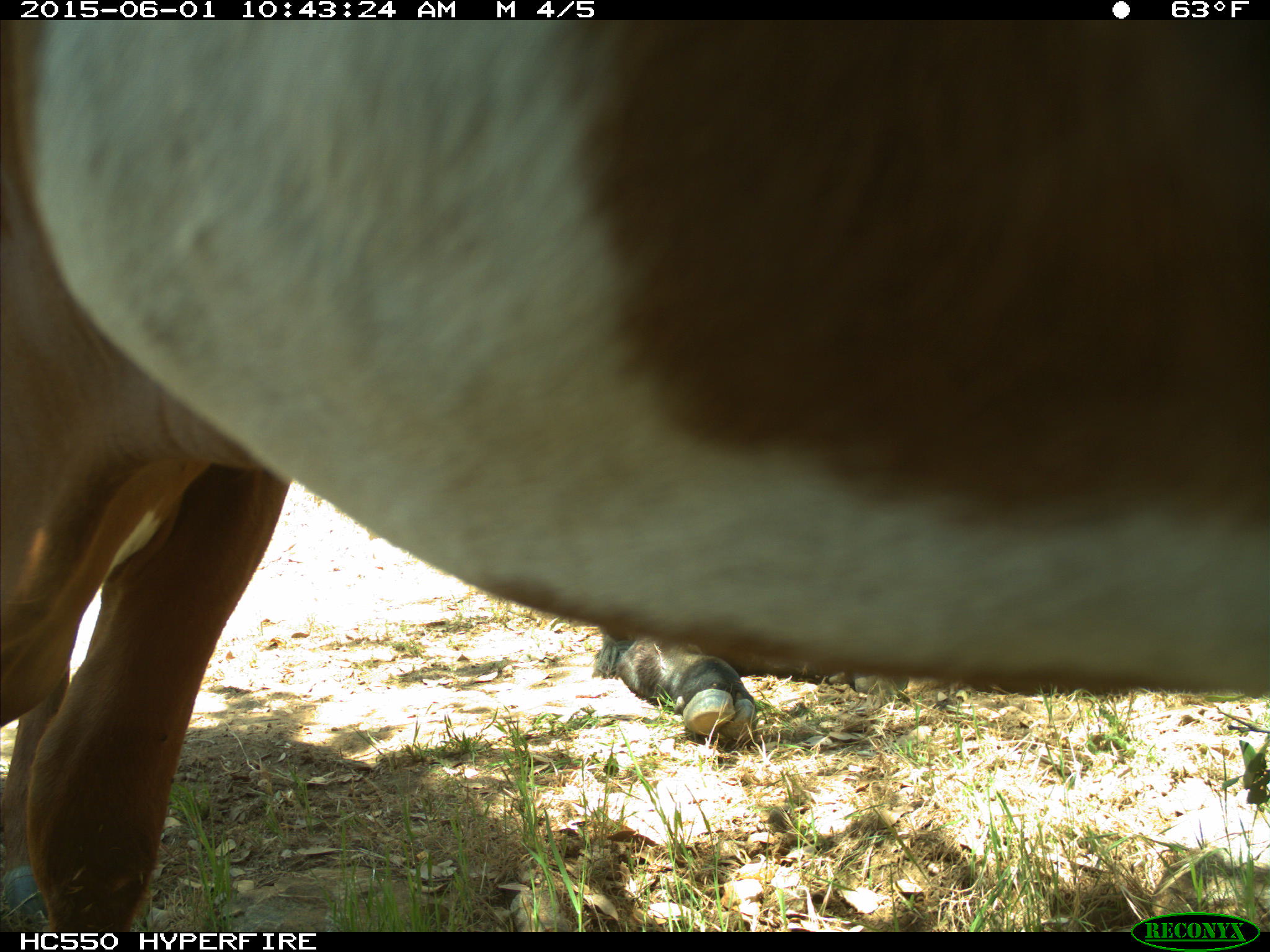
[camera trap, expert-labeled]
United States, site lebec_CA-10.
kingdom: Animalia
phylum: Chordata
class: Mammalia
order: Artiodactyla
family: Bovidae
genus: Bos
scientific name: Bos taurus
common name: domestic cow